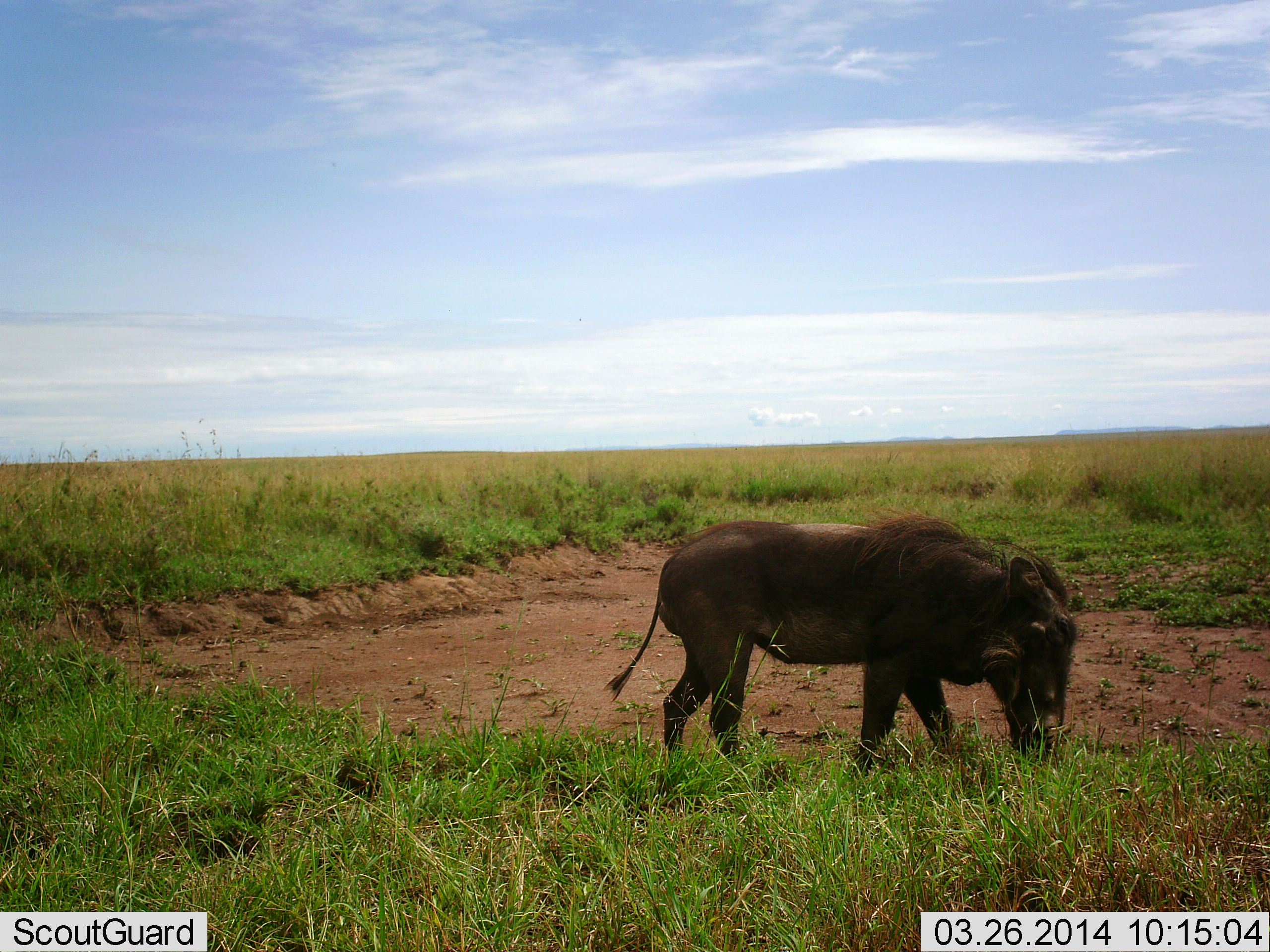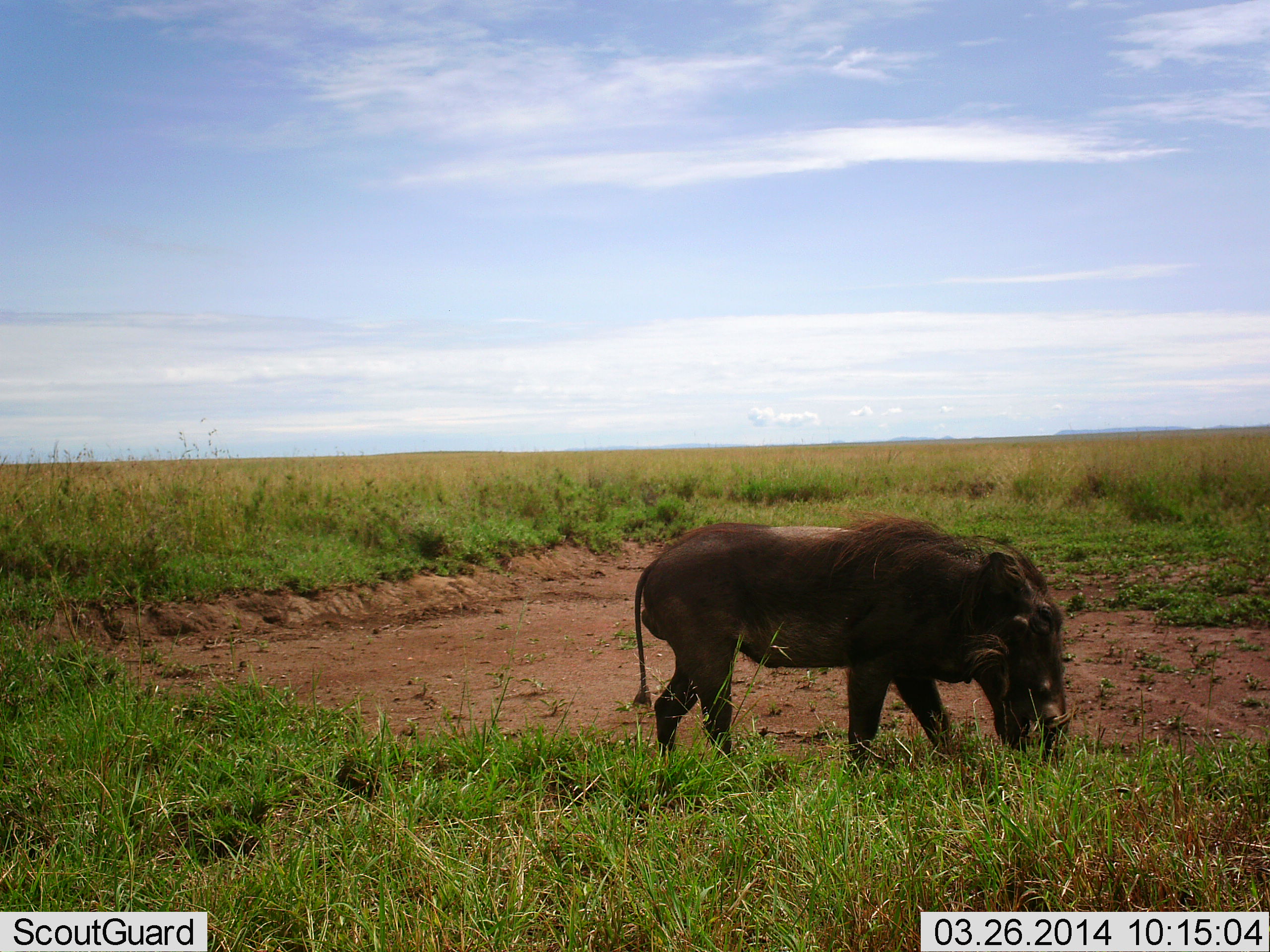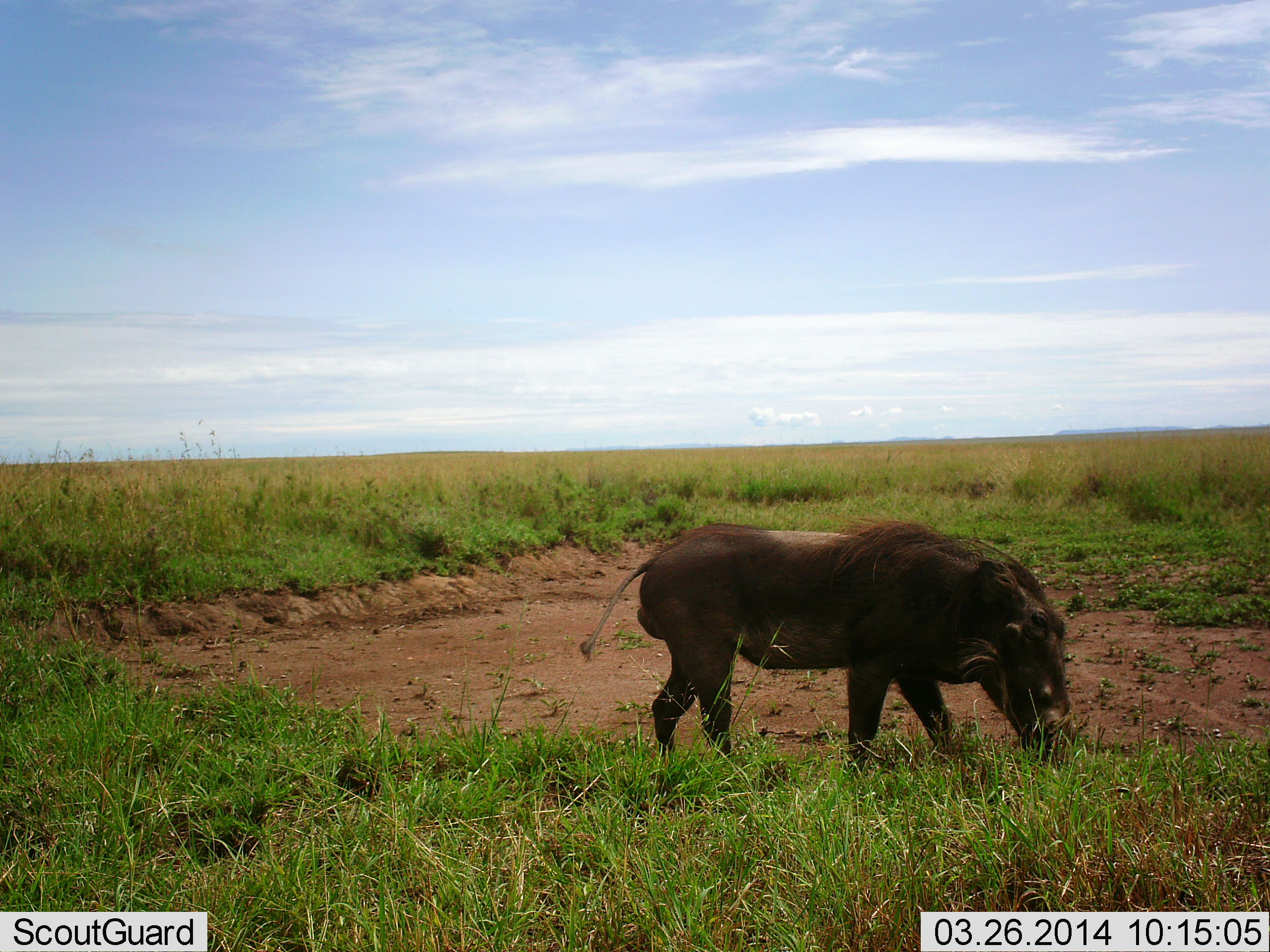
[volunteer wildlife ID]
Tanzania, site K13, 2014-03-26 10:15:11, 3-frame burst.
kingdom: Animalia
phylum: Chordata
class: Mammalia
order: Artiodactyla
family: Suidae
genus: Phacochoerus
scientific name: Phacochoerus africanus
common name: warthog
Warthog (Phacochoerus africanus), count 1. Behavior (volunteer vote fractions): standing 29%, resting 0%, moving 3%, interacting 0%. Young present (vote fraction): 0%. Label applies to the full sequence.